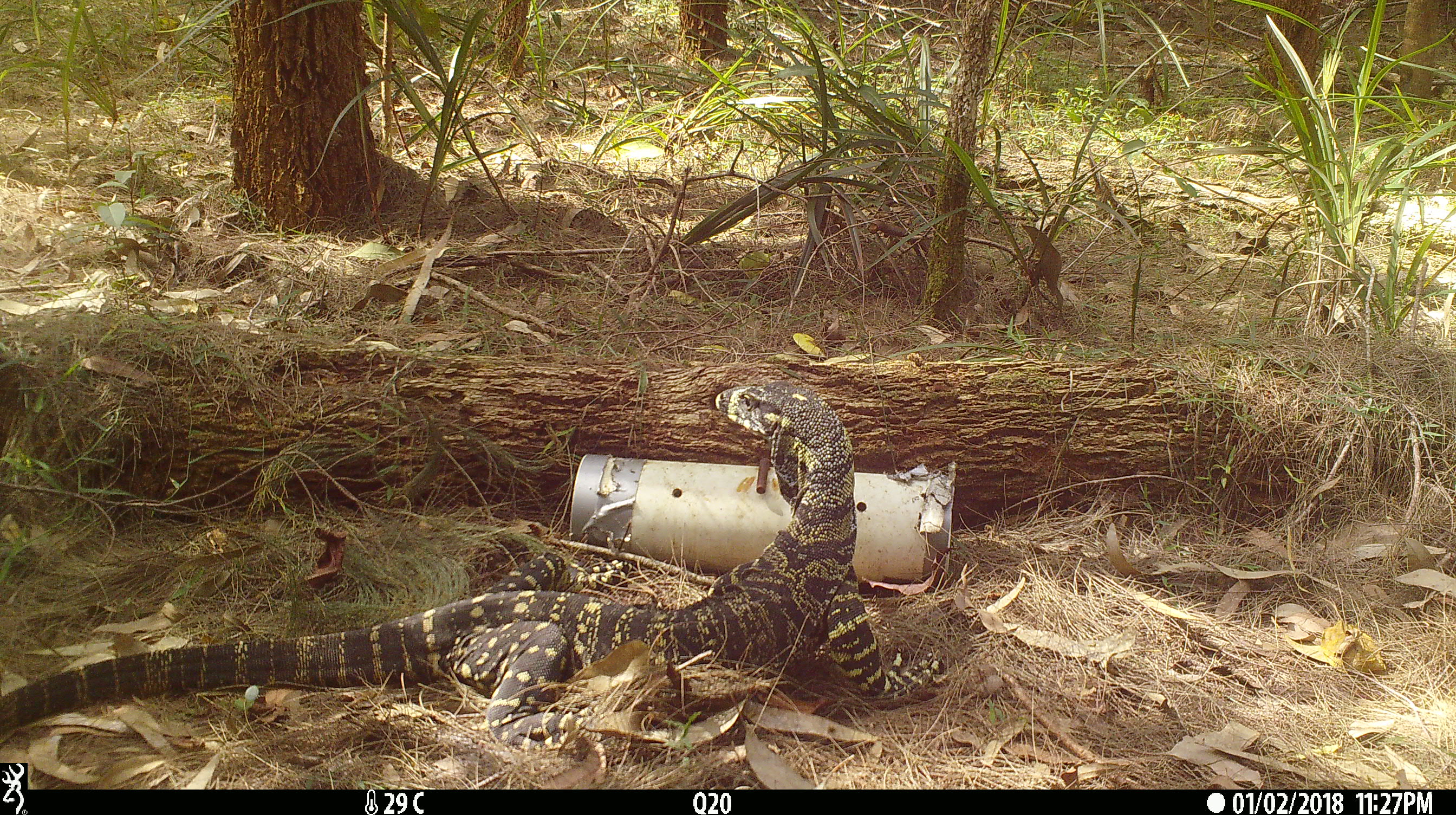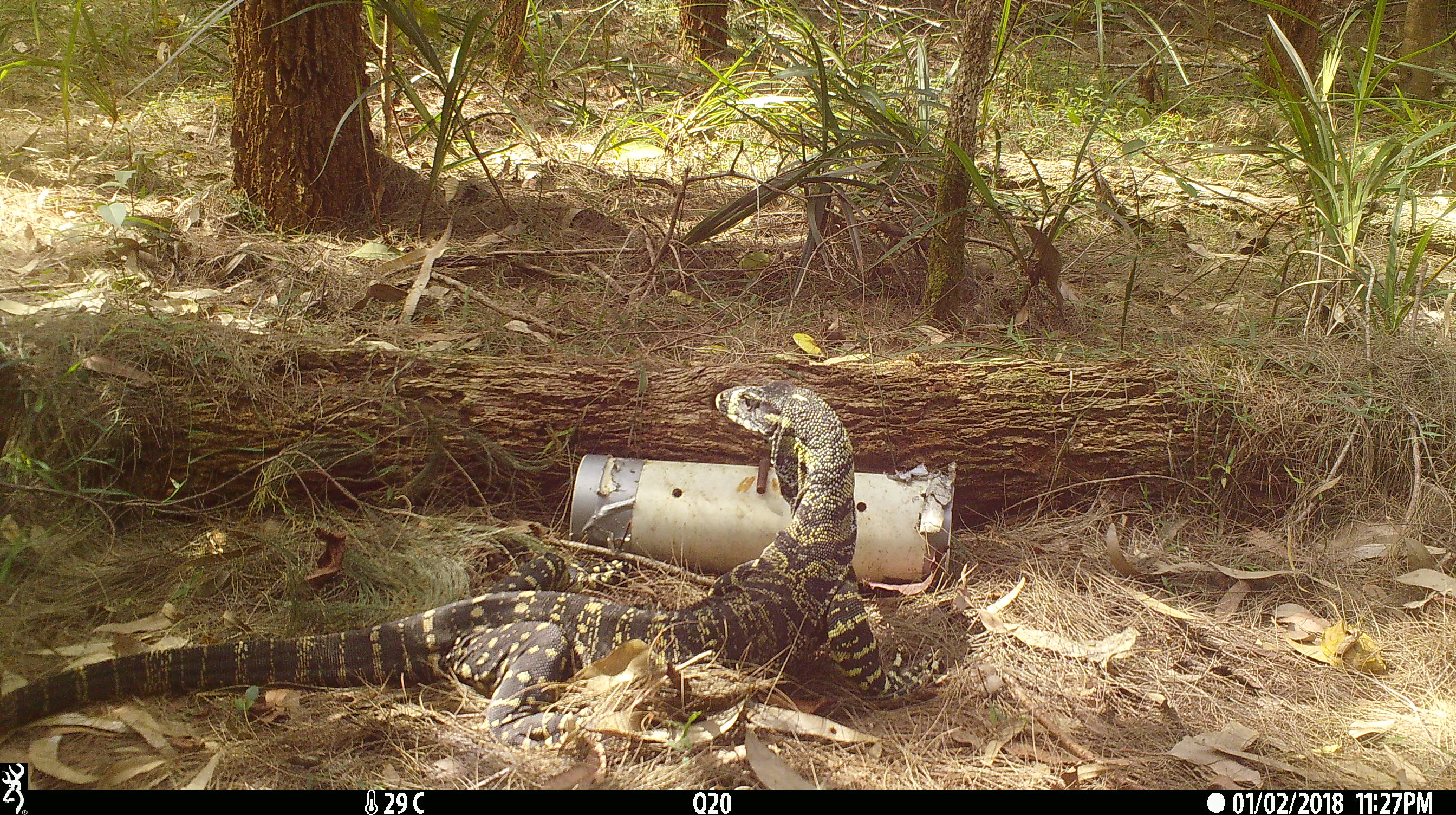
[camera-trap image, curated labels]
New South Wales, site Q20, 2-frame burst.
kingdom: Animalia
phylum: Chordata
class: Reptilia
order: Squamata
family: Varanidae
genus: Varanus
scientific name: Varanus varius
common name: lace monitor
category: goanna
Goanna (lace monitor) (Varanus varius).